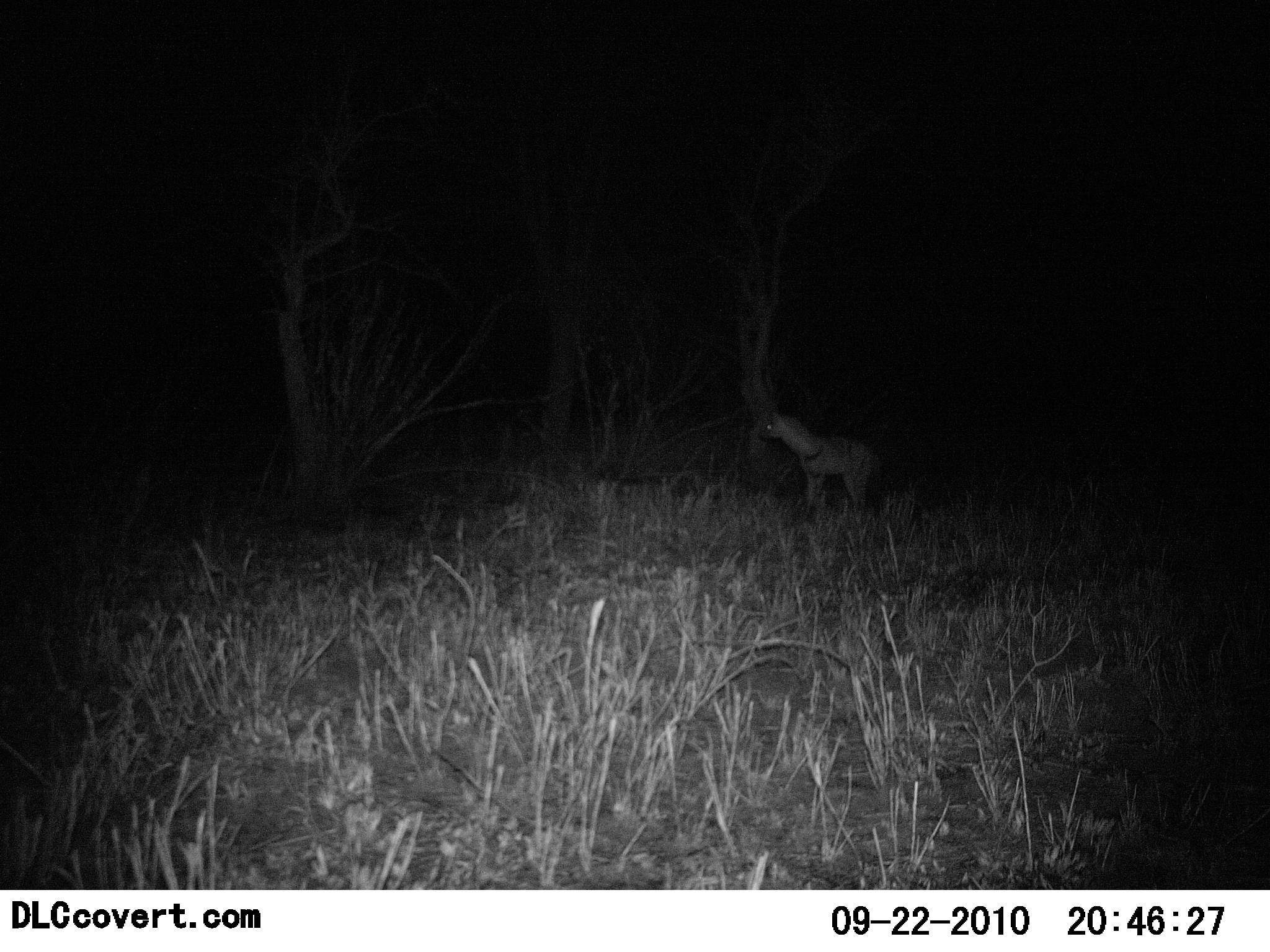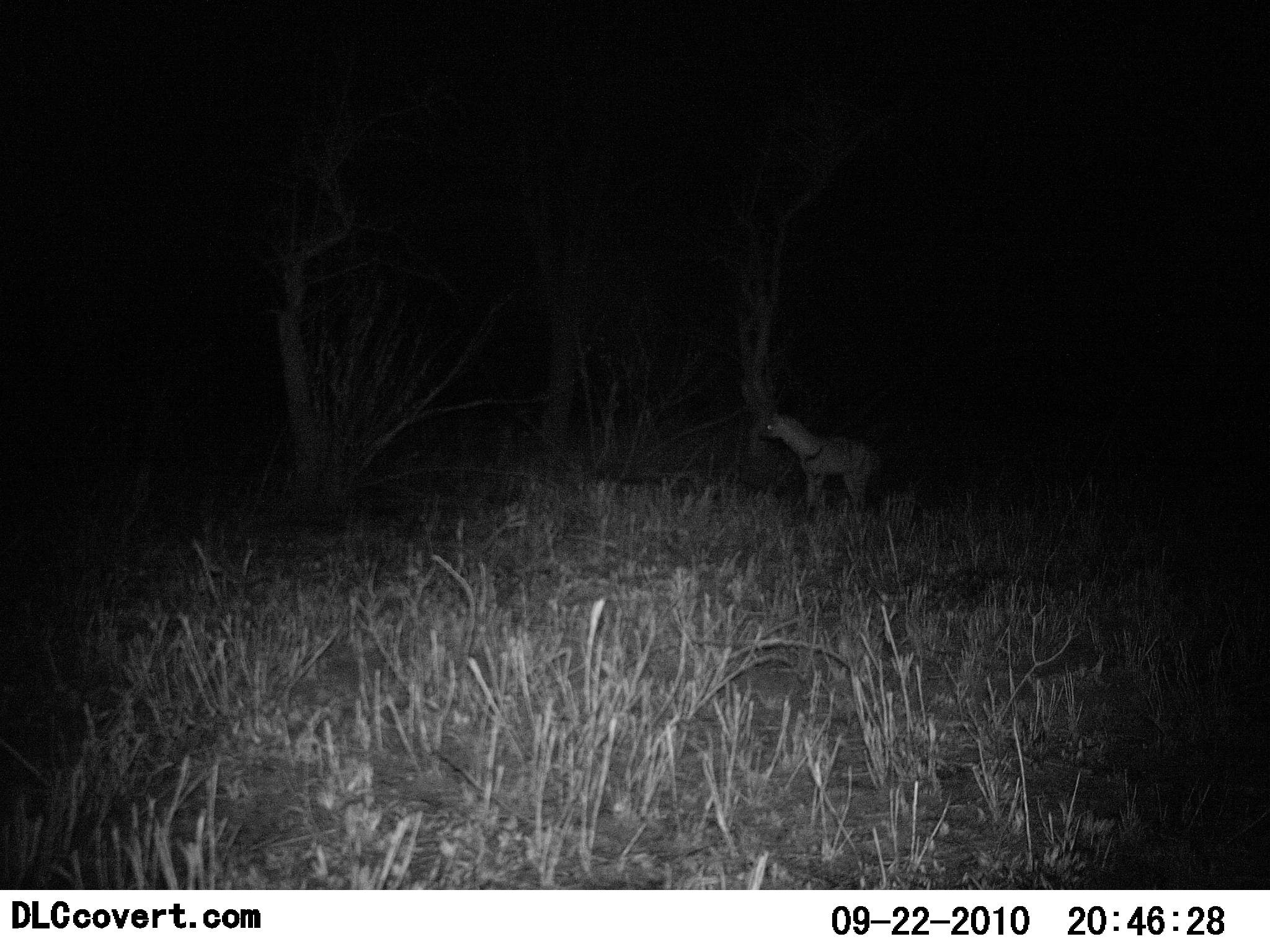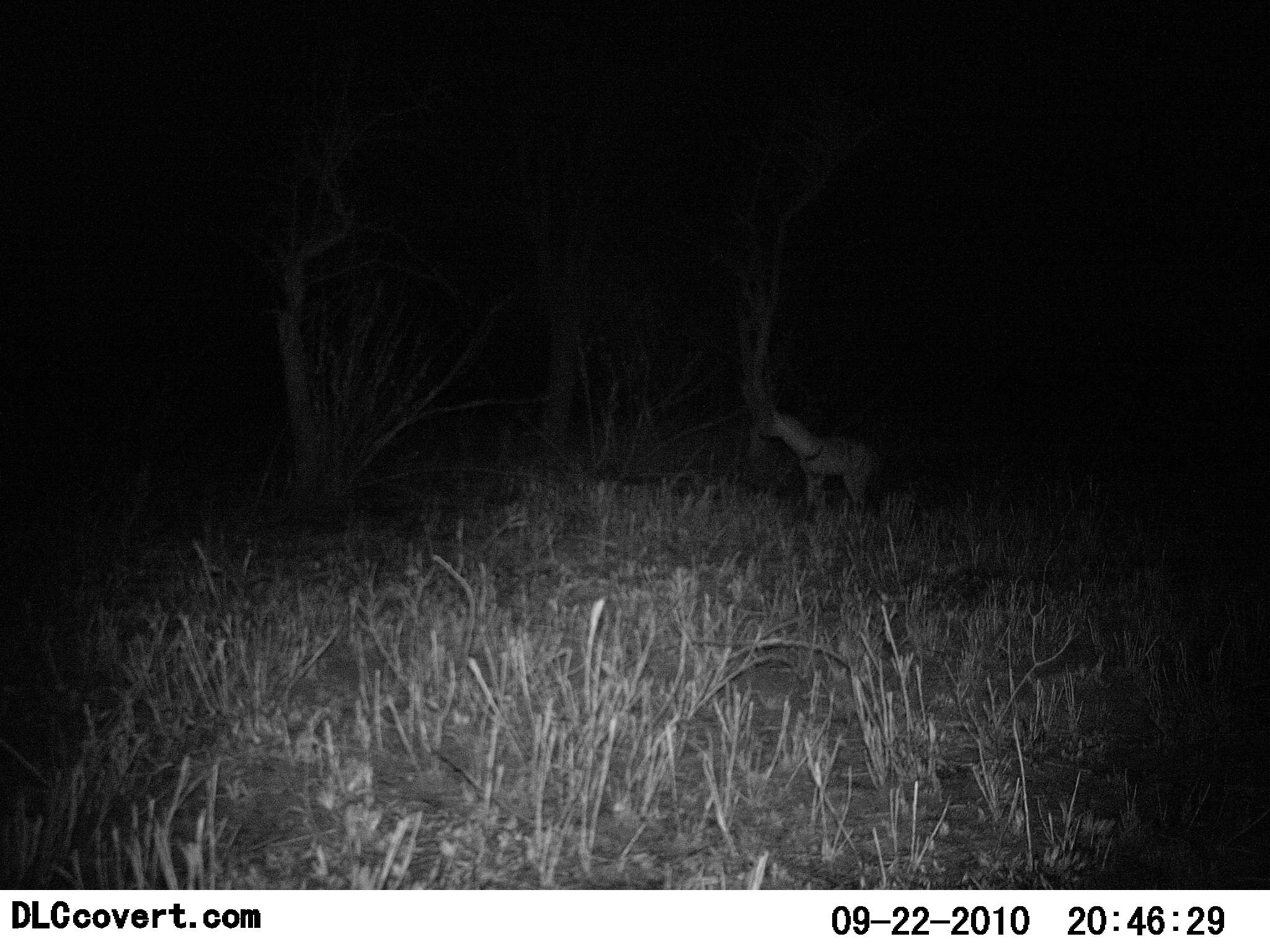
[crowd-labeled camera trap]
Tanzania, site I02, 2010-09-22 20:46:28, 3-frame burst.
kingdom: Animalia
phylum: Chordata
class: Mammalia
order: Carnivora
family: Hyaenidae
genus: Proteles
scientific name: Proteles cristatus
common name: aardwolf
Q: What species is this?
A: Aardwolf (Proteles cristatus).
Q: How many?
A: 1.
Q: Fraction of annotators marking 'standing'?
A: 100%.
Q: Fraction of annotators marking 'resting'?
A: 0%.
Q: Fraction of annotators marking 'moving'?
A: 0%.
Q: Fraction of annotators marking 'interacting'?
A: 0%.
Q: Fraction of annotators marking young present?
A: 0%.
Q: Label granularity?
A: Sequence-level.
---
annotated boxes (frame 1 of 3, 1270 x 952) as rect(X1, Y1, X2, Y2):
animal: rect(753, 407, 883, 511)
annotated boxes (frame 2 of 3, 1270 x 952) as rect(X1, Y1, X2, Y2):
animal: rect(758, 414, 878, 522)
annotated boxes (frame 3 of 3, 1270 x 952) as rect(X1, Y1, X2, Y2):
animal: rect(758, 413, 883, 520)